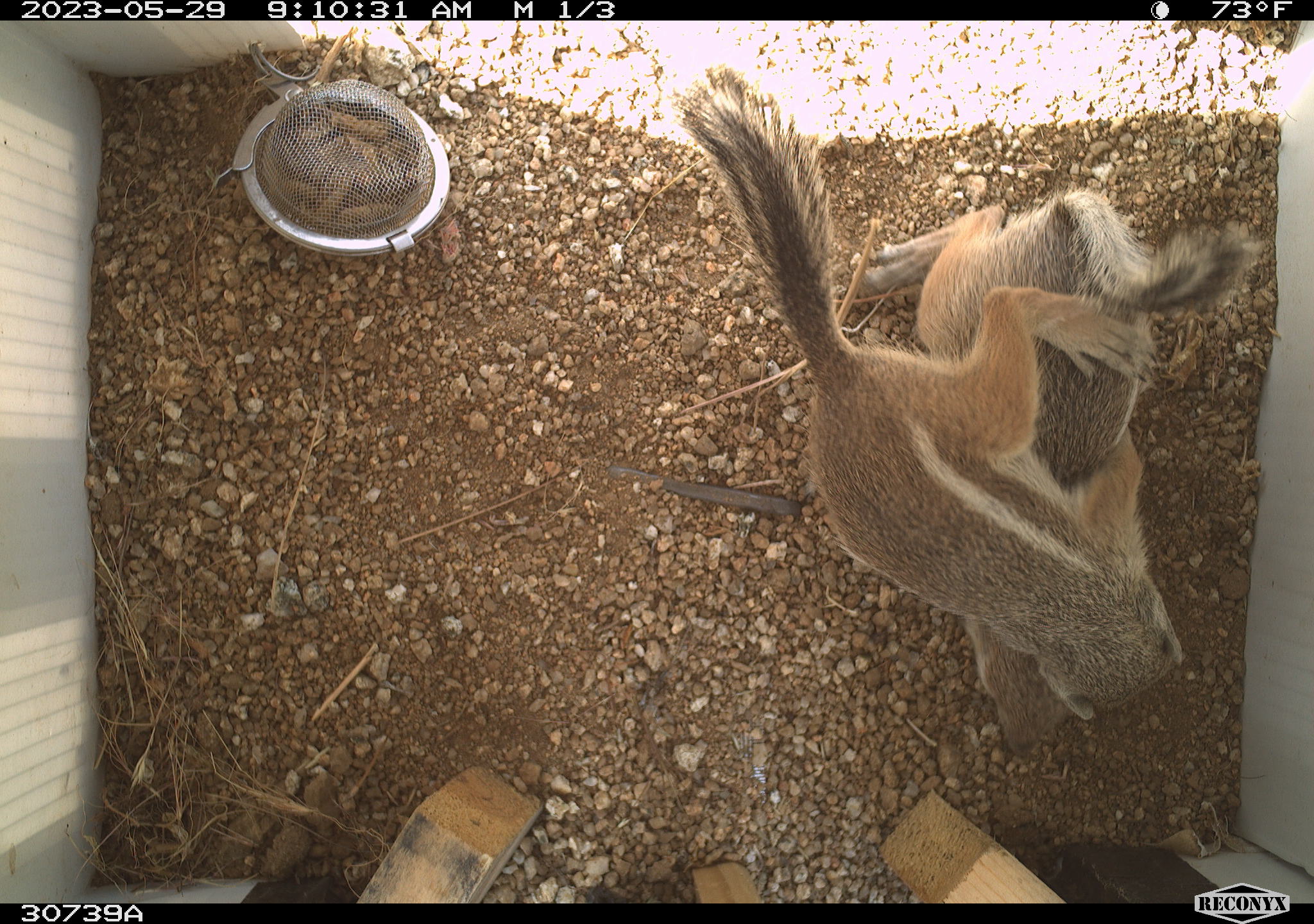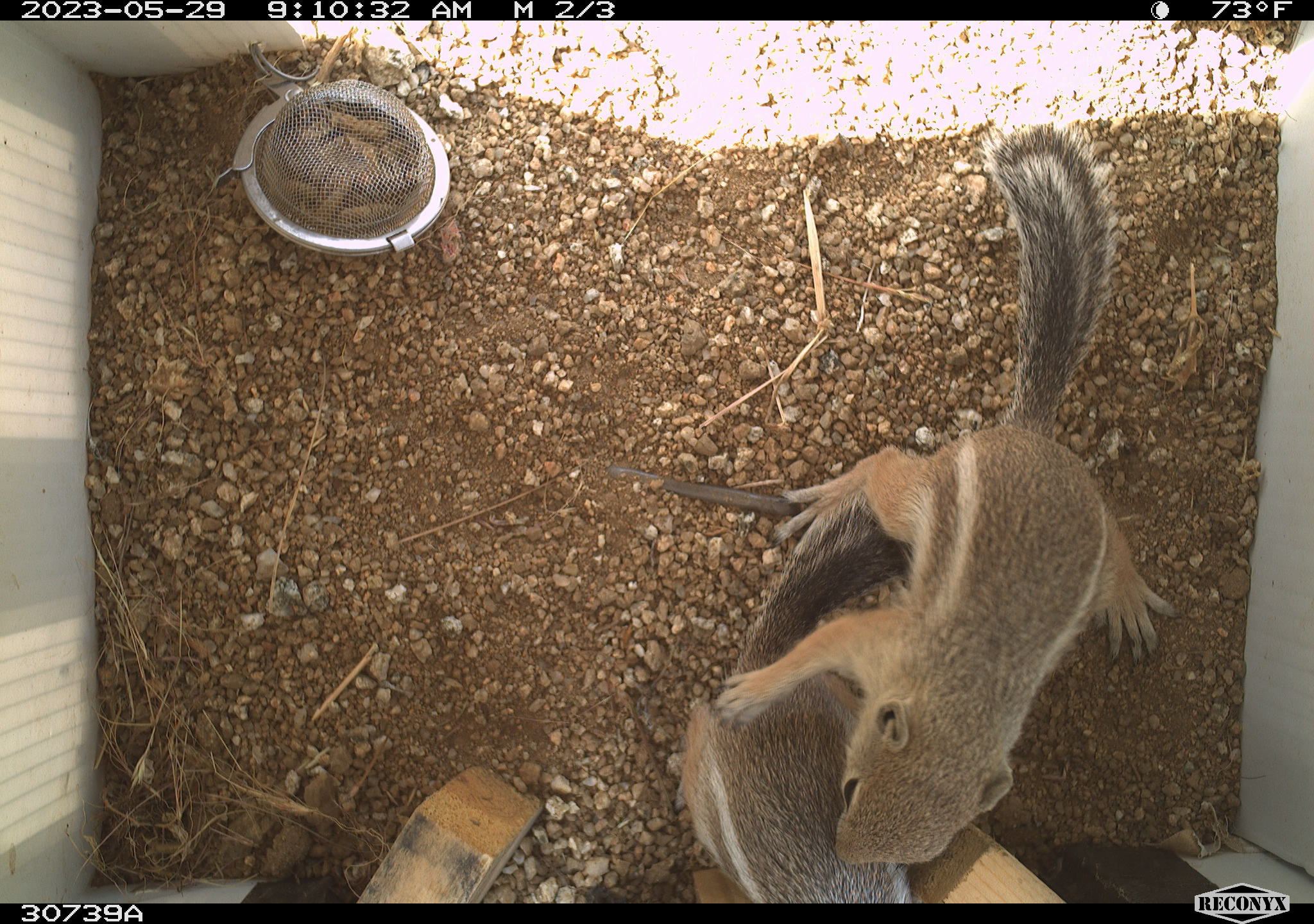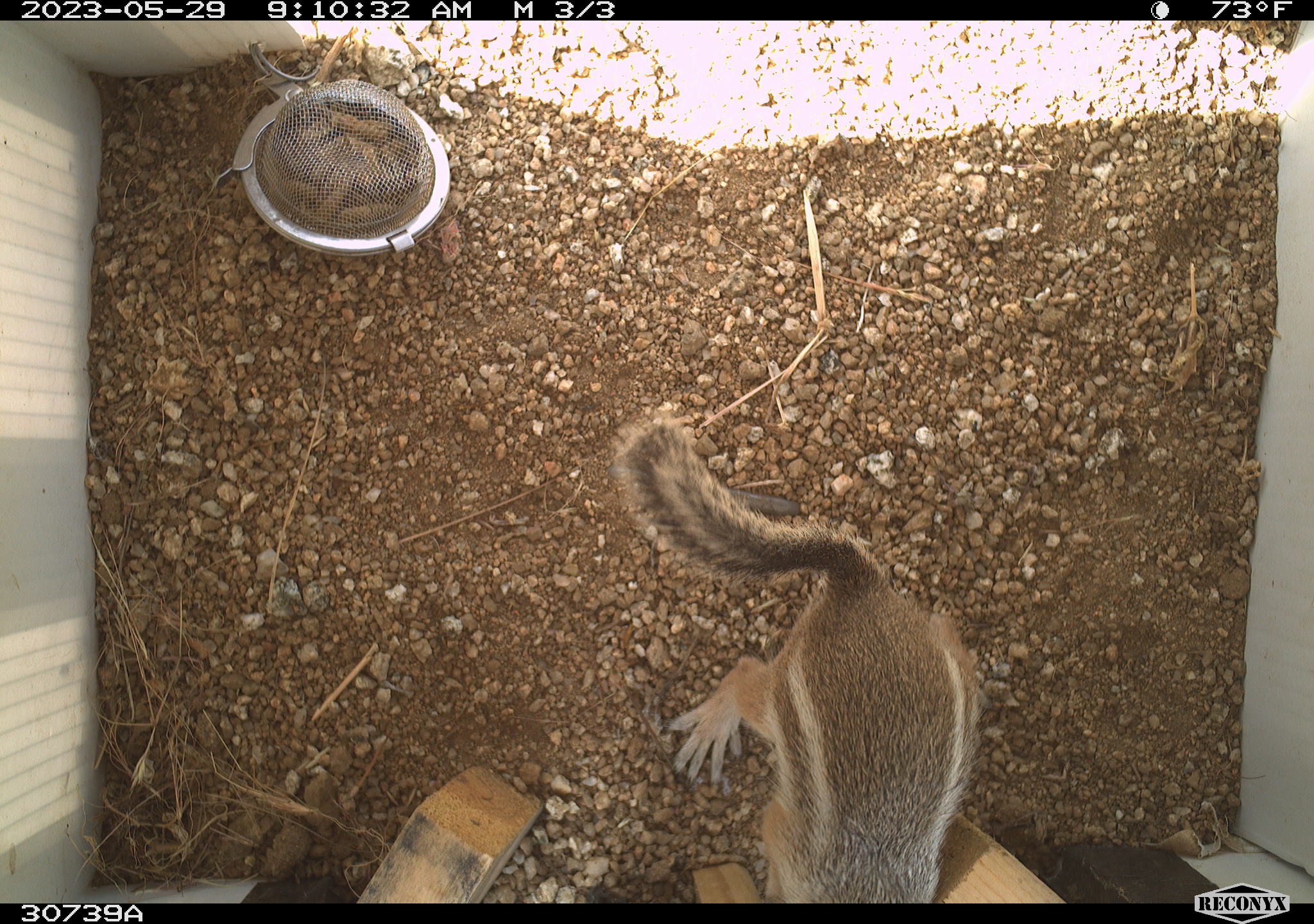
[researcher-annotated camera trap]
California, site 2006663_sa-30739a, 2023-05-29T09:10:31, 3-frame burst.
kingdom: Animalia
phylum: Chordata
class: Mammalia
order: Rodentia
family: Sciuridae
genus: Ammospermophilus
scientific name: Ammospermophilus leucurus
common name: white-tailed antelope squirrel